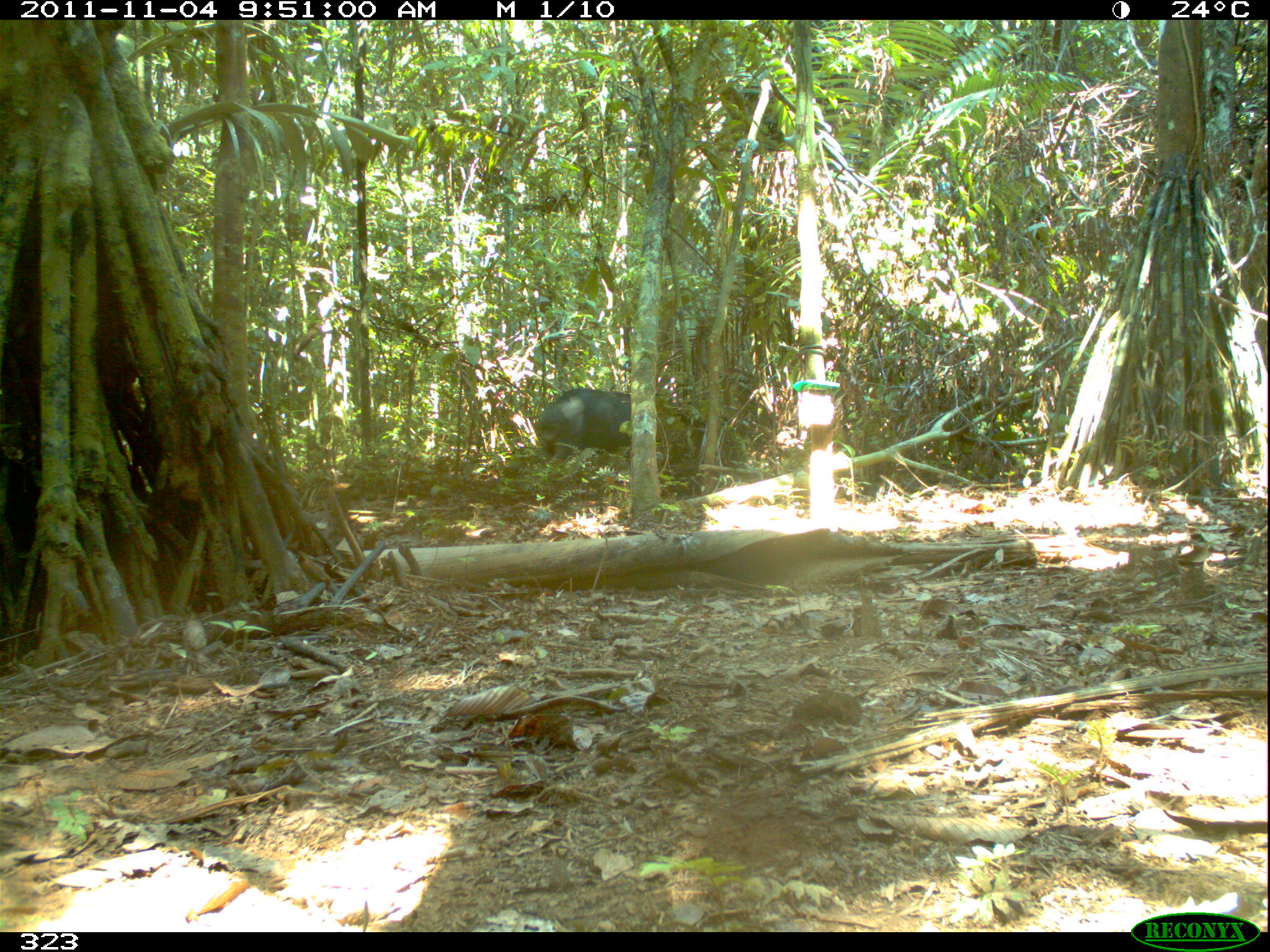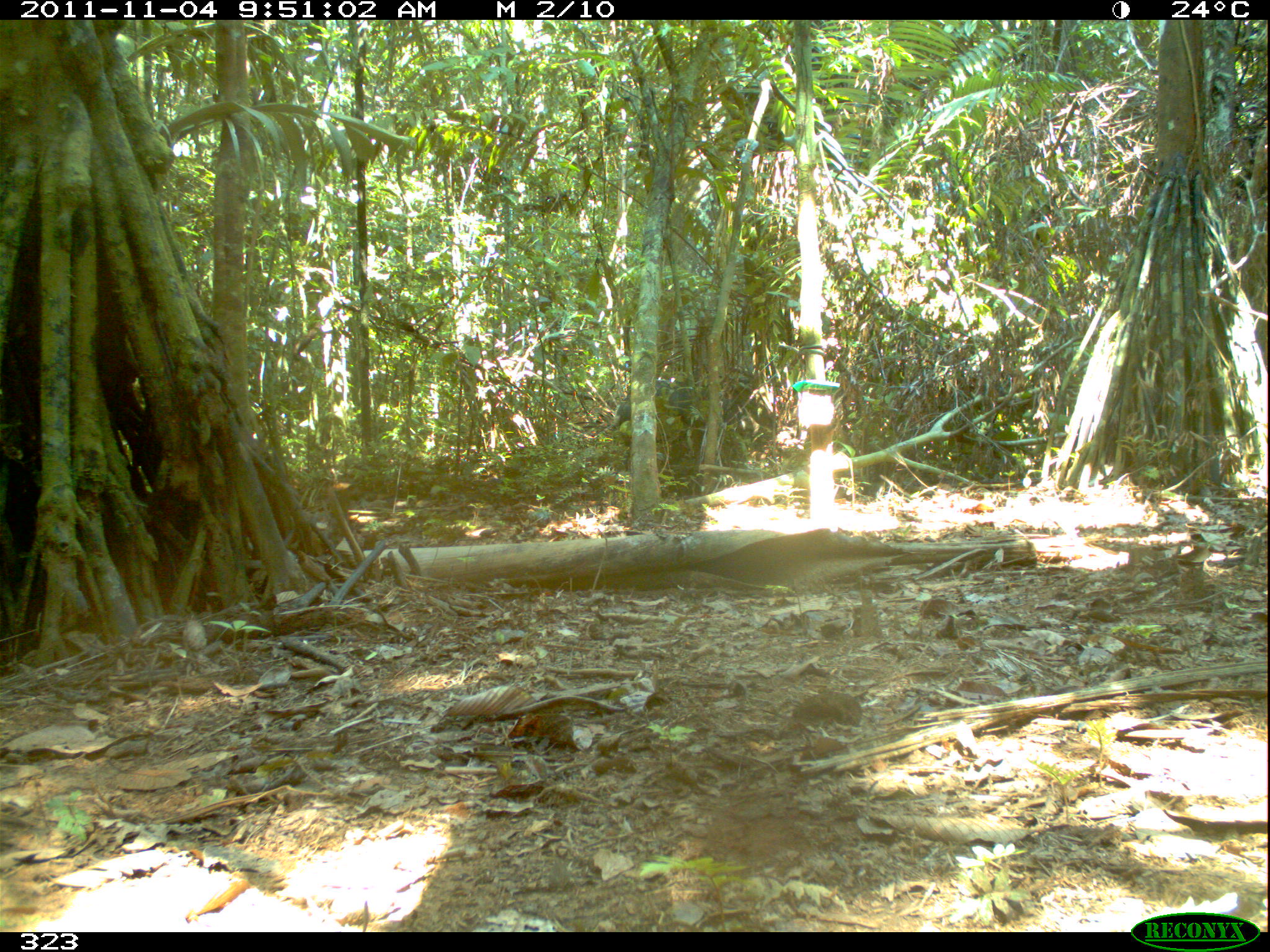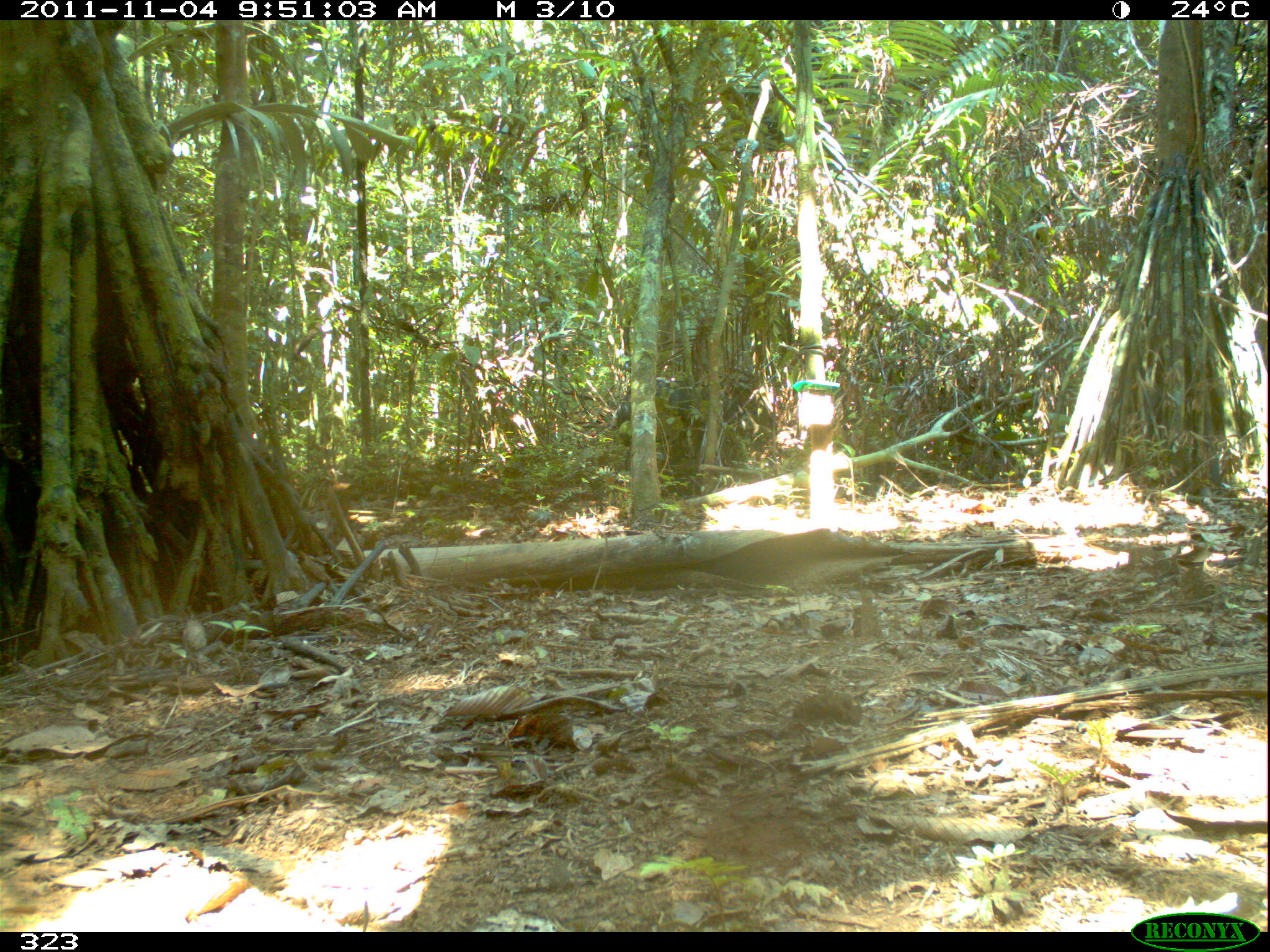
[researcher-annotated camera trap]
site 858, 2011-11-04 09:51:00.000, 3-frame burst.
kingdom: Animalia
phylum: Chordata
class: Mammalia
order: Artiodactyla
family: Tayassuidae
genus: Tayassu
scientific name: Tayassu pecari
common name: white-lipped peccary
Tayassu pecari (white-lipped peccary).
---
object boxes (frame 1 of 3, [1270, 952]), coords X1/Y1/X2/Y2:
tayassu pecari: 534/387/666/486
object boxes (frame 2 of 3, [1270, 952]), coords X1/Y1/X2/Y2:
tayassu pecari: 610/378/743/461